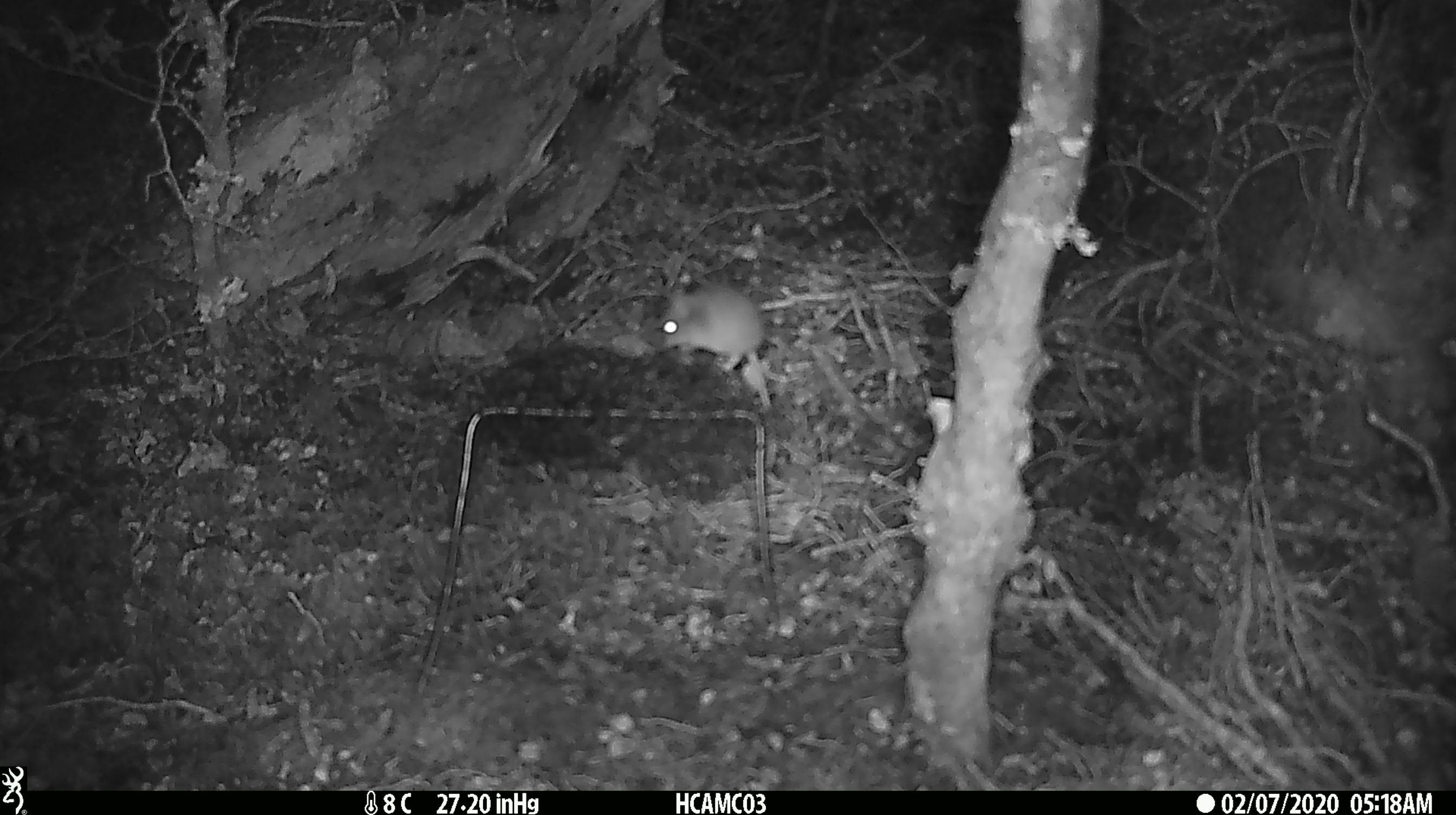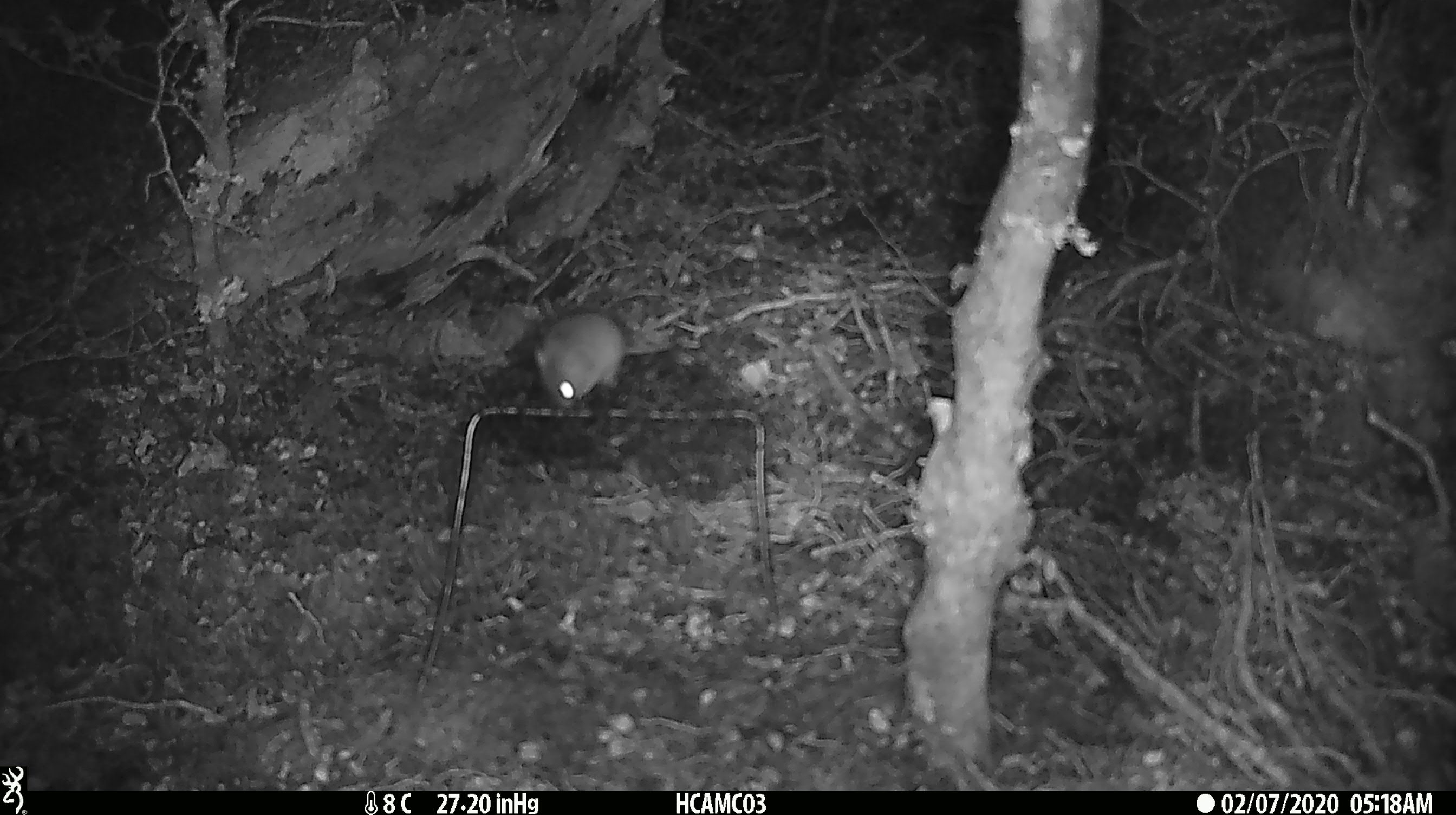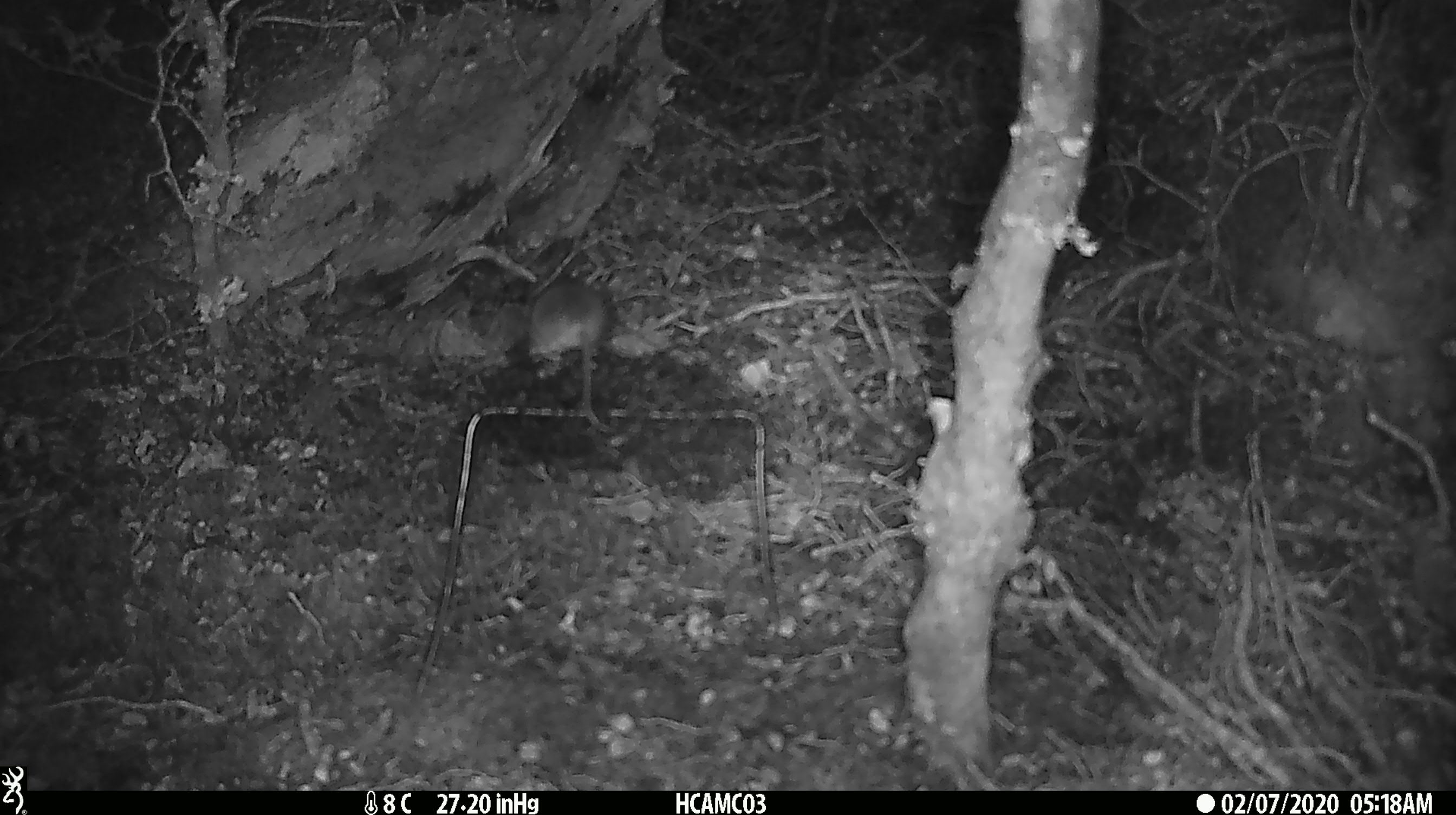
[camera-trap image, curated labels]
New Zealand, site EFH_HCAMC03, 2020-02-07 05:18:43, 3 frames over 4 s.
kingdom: Animalia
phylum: Chordata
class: Mammalia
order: Rodentia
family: Muridae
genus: Mus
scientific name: Mus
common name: mouse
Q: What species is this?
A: Mouse (Mus).